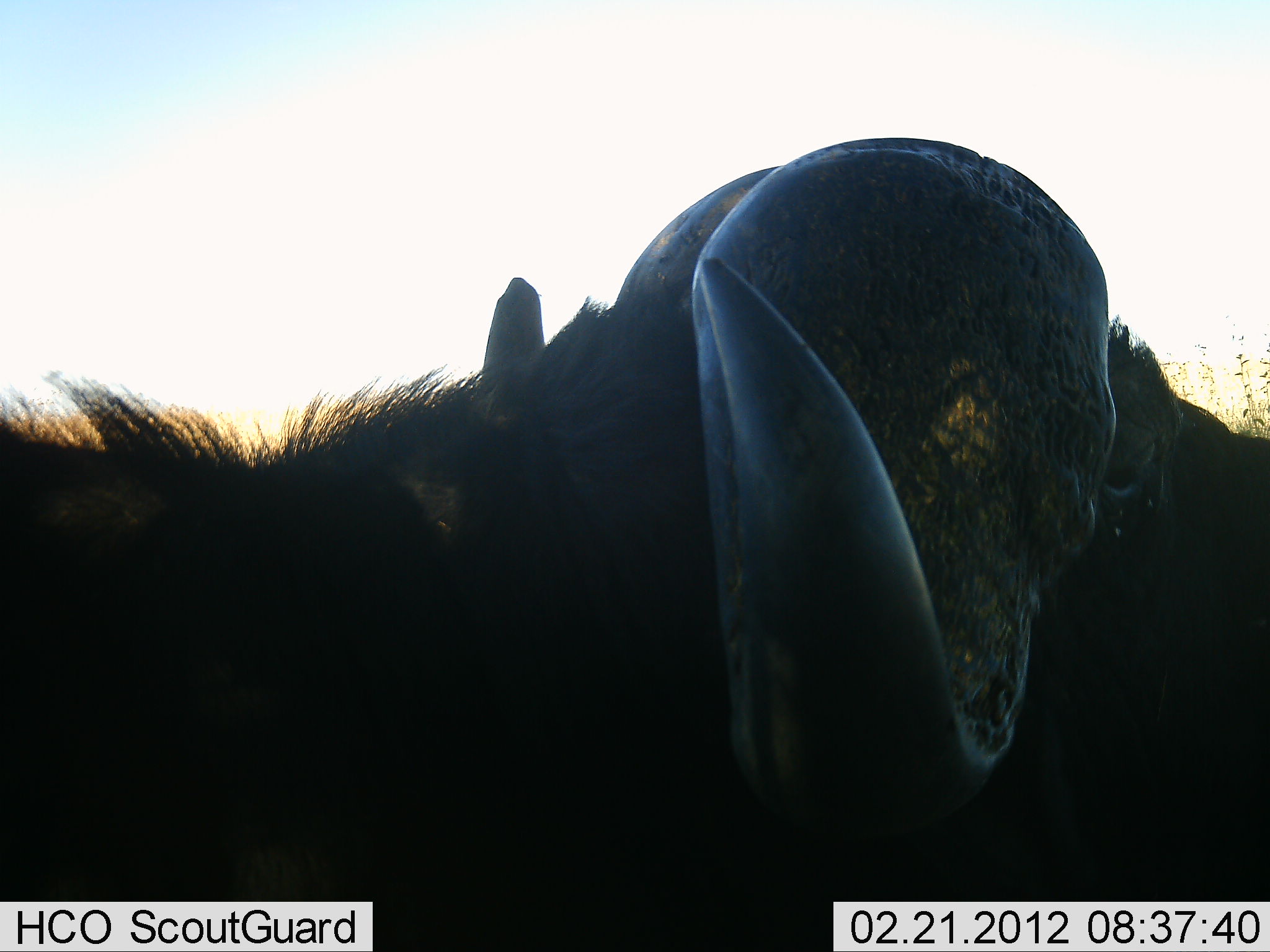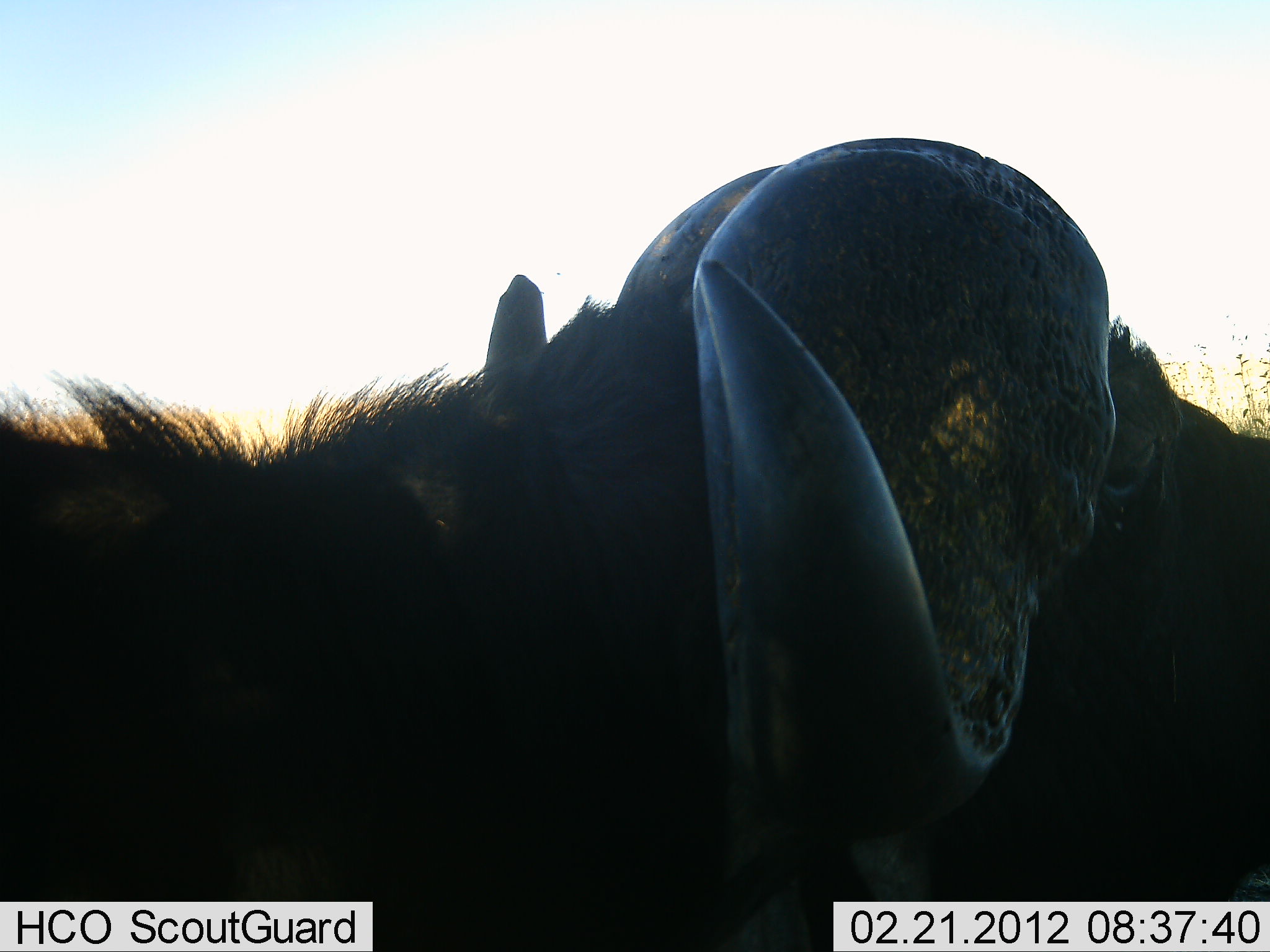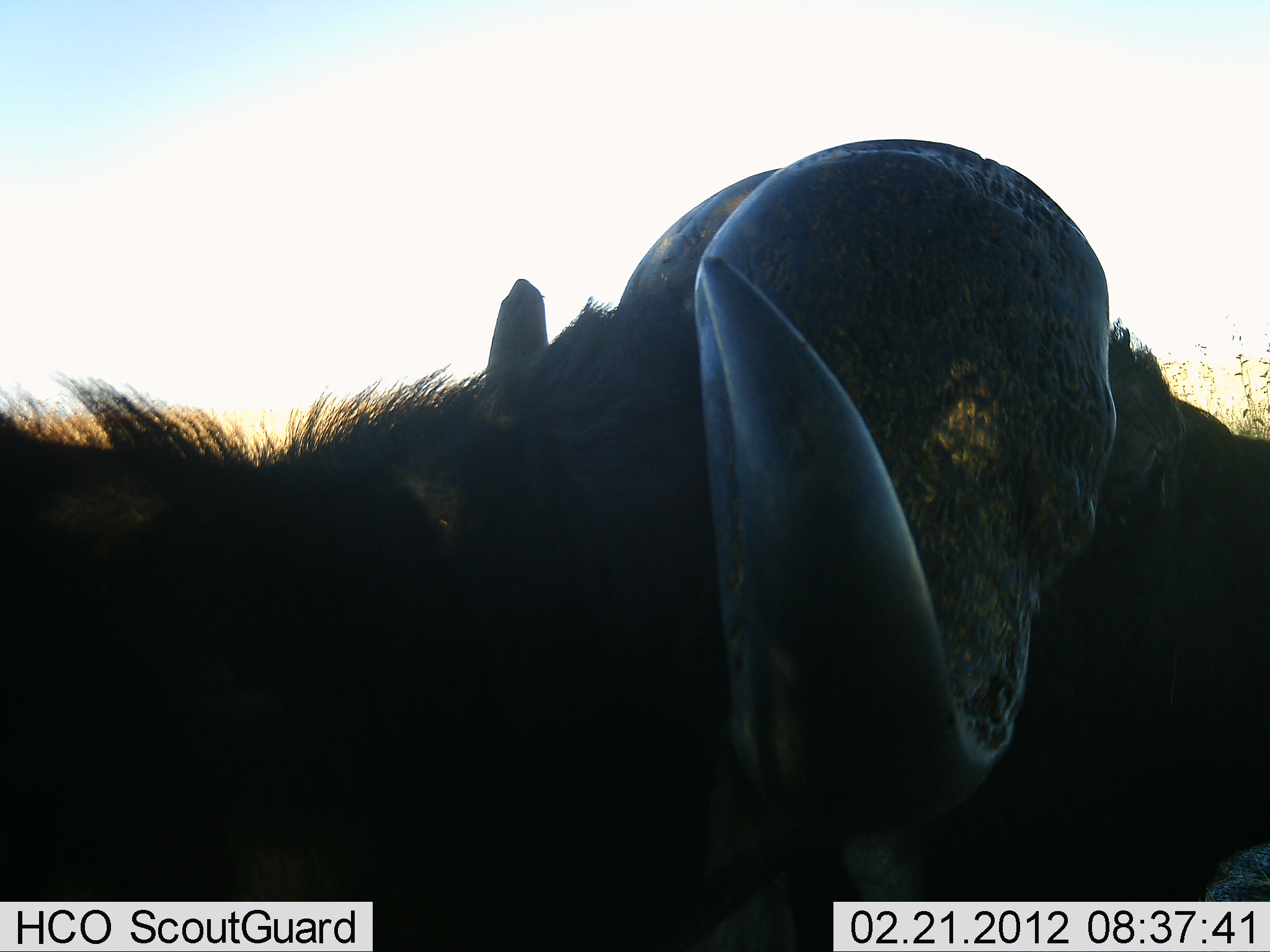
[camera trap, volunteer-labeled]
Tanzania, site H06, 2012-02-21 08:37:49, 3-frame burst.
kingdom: Animalia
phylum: Chordata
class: Mammalia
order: Artiodactyla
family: Bovidae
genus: Syncerus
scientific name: Syncerus caffer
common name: cape buffalo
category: buffalo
Buffalo (cape buffalo) (Syncerus caffer), count 1. Behavior (volunteer vote fractions): standing 50%, resting 33%, moving 11%, interacting 6%. Young present (vote fraction): 0%. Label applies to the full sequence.